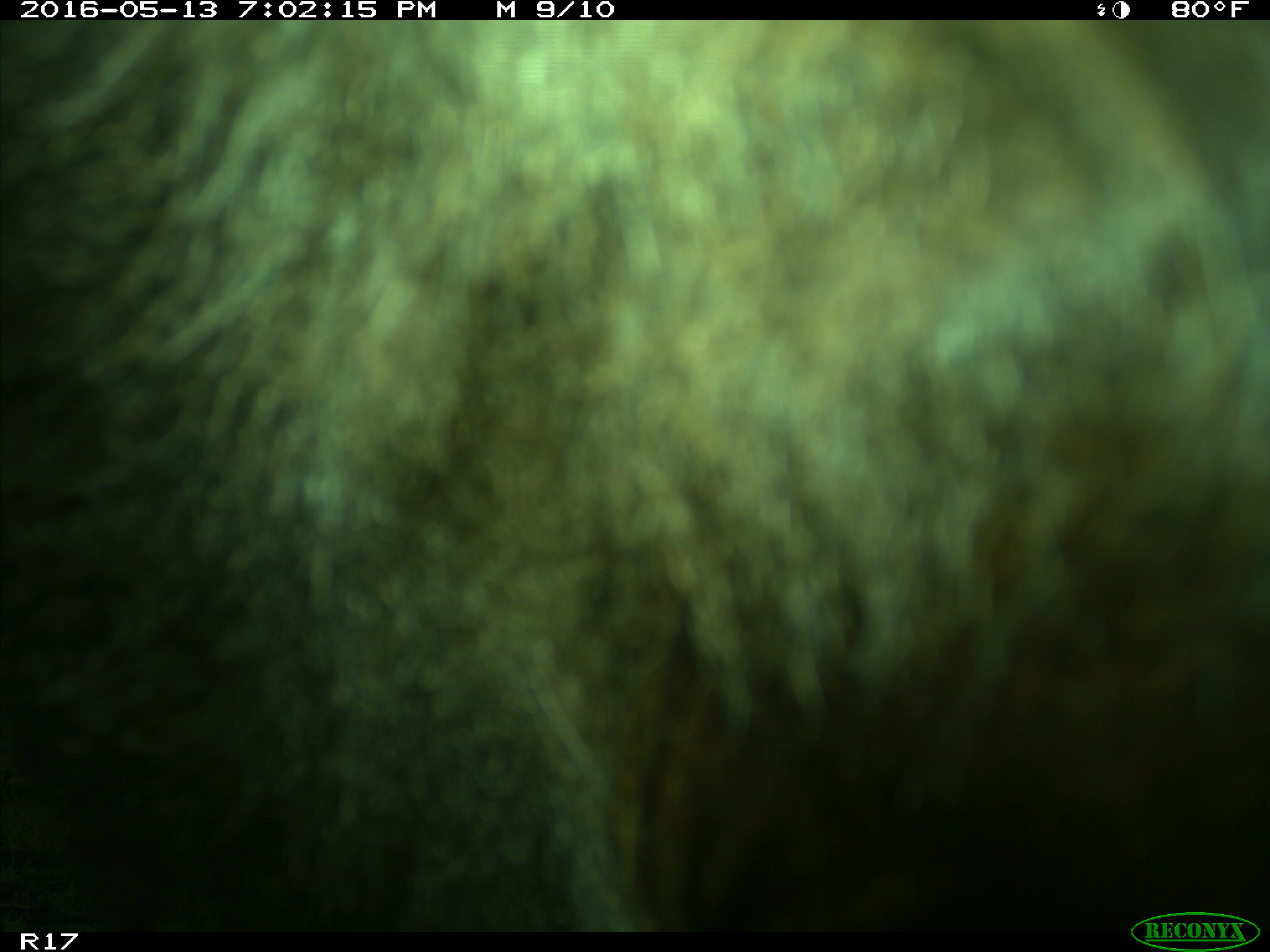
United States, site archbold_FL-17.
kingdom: Animalia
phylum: Chordata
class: Mammalia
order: Artiodactyla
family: Bovidae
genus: Bos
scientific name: Bos taurus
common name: domestic cow